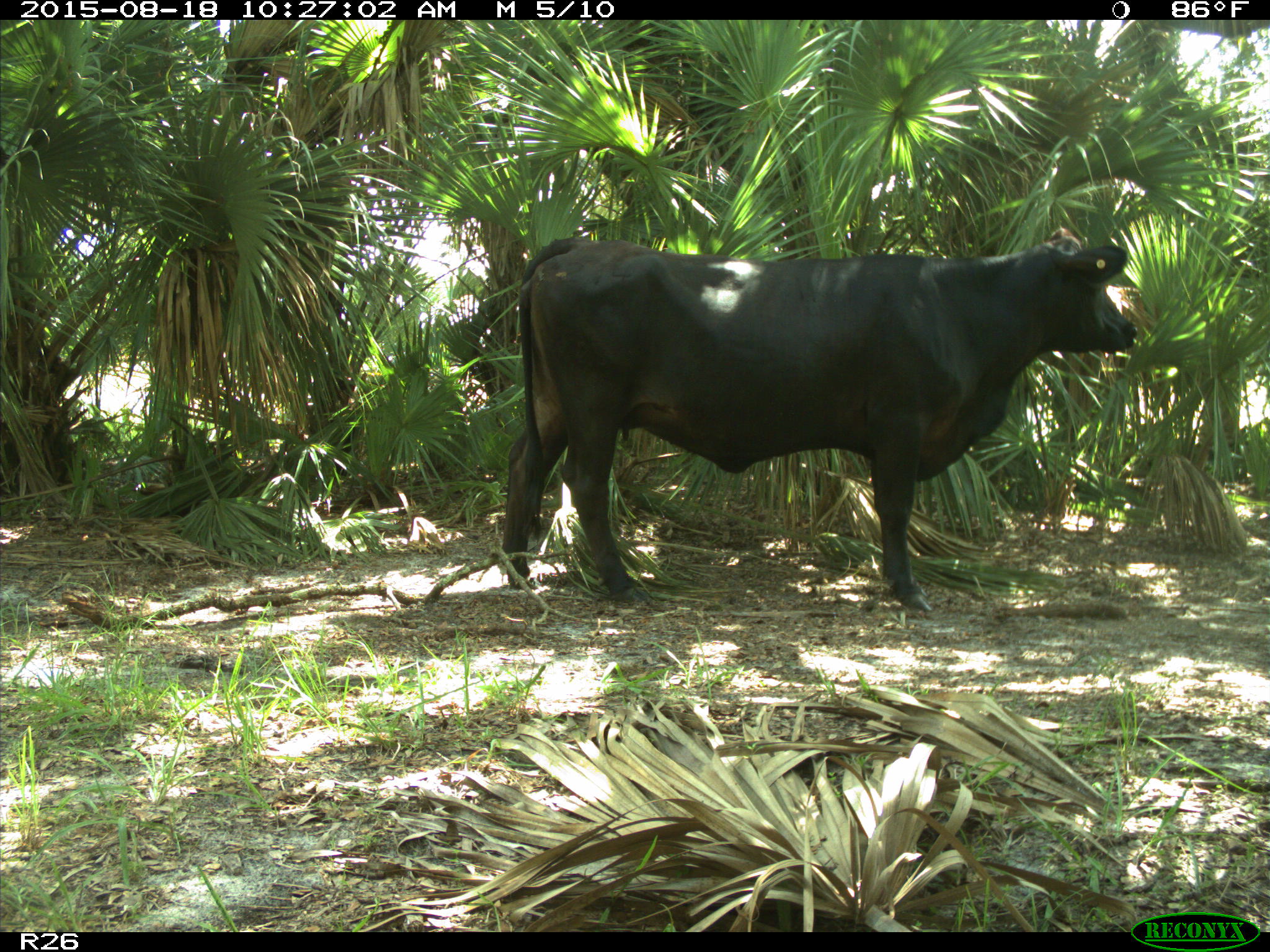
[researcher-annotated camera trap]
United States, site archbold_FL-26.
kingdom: Animalia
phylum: Chordata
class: Mammalia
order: Artiodactyla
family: Bovidae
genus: Bos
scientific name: Bos taurus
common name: domestic cow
Bos taurus (domestic cow).